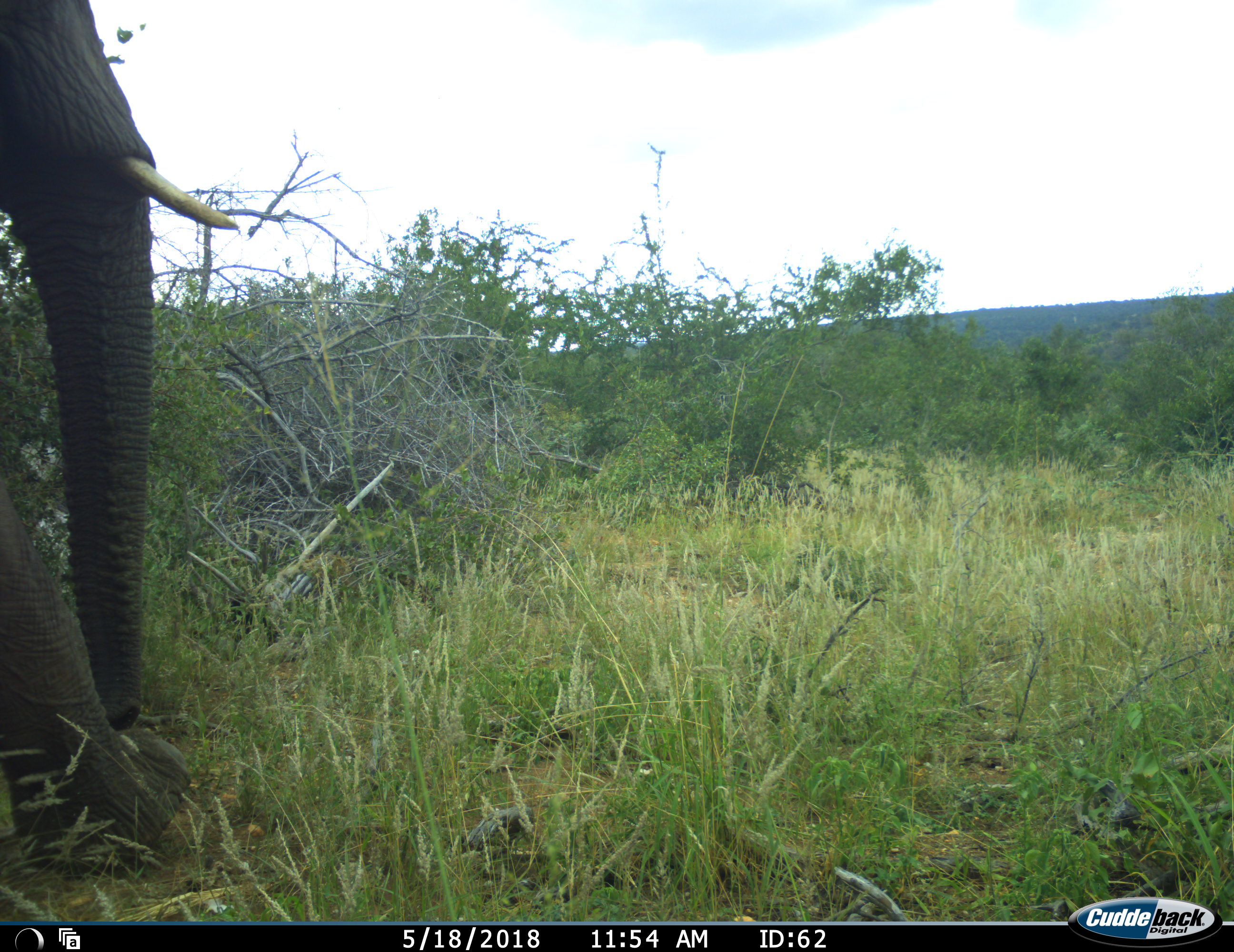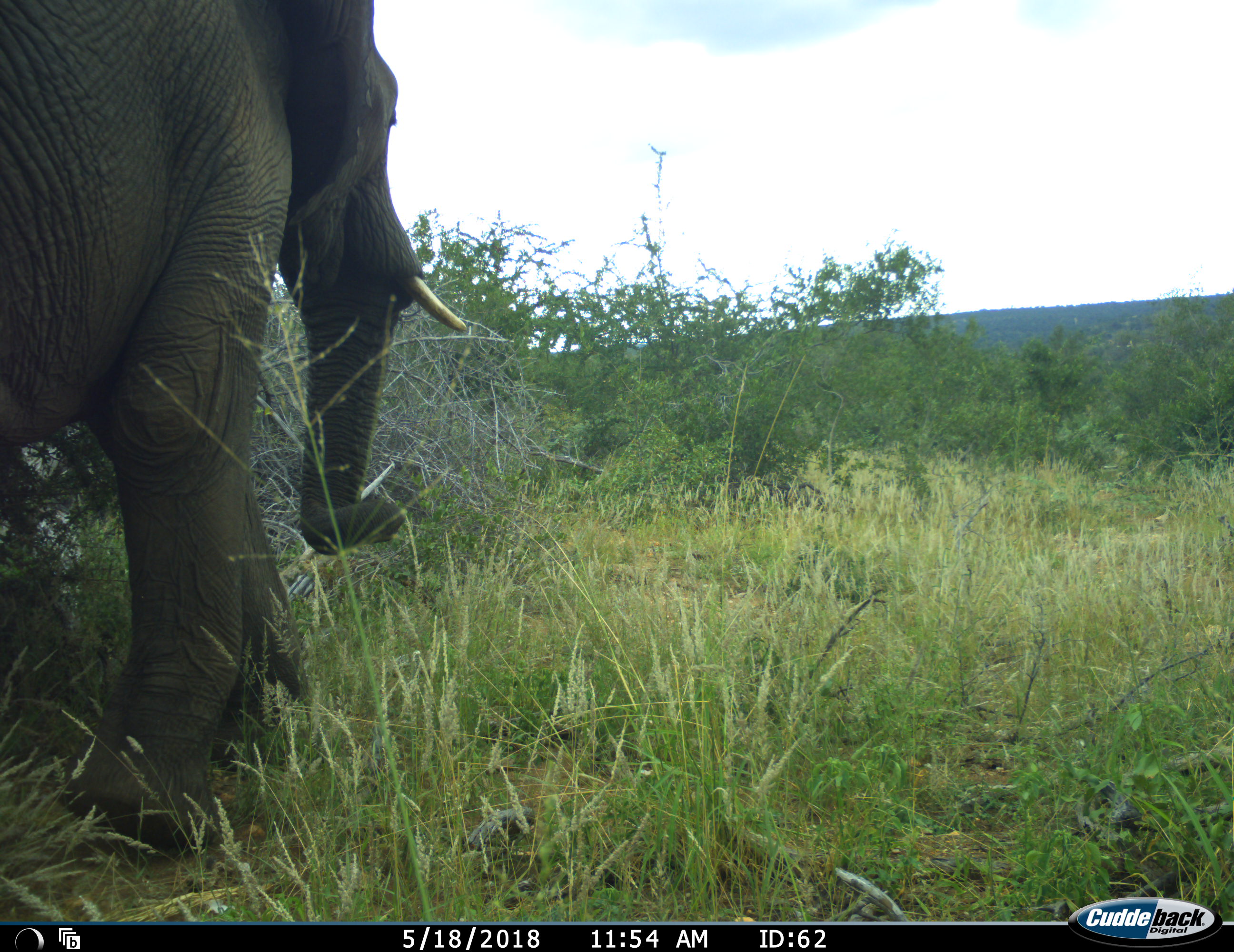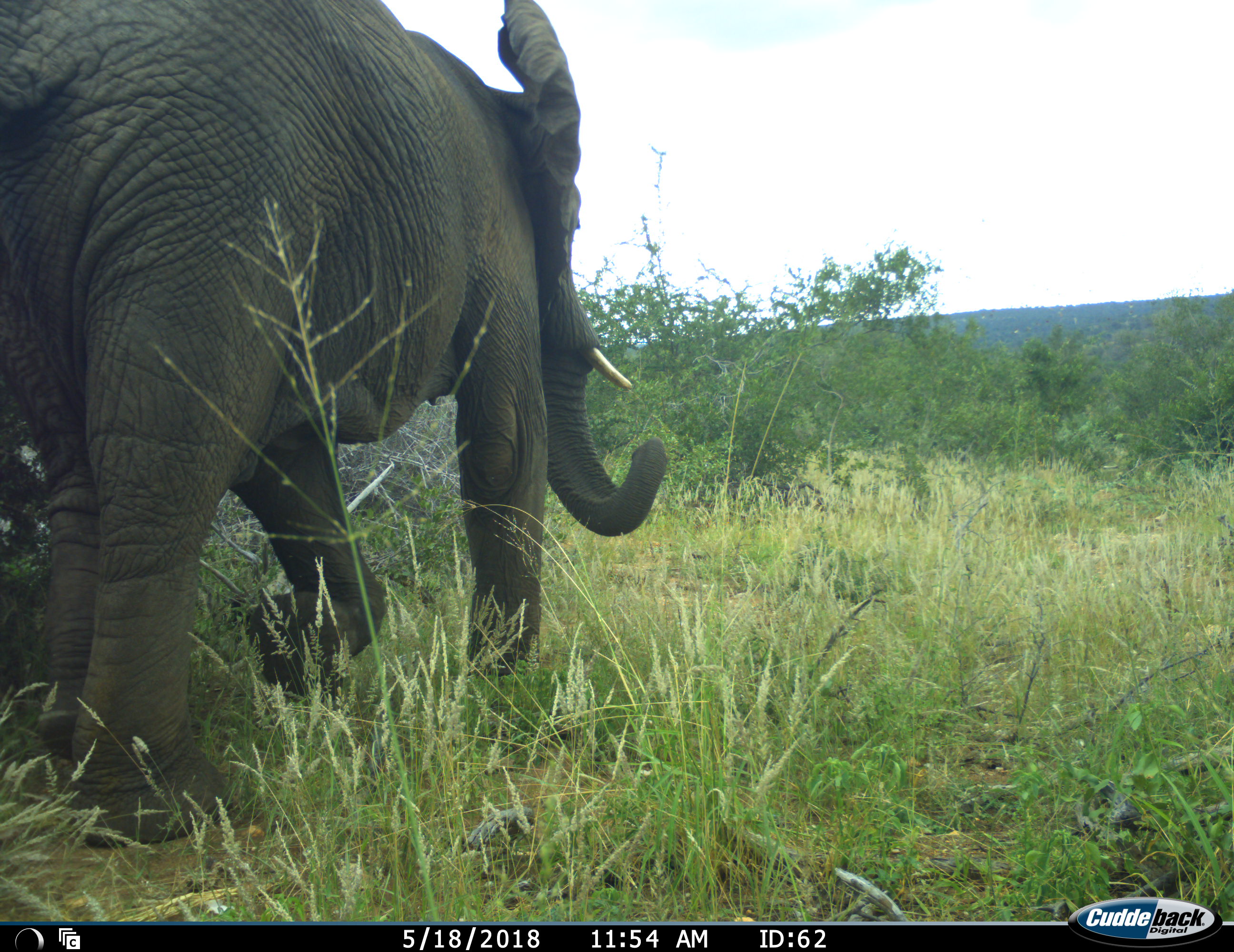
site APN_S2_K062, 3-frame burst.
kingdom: Animalia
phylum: Chordata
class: Mammalia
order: Proboscidea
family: Elephantidae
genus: Loxodonta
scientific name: Loxodonta africana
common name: african bush elephant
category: elephant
Elephant (african bush elephant) (Loxodonta africana), count 1. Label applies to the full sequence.